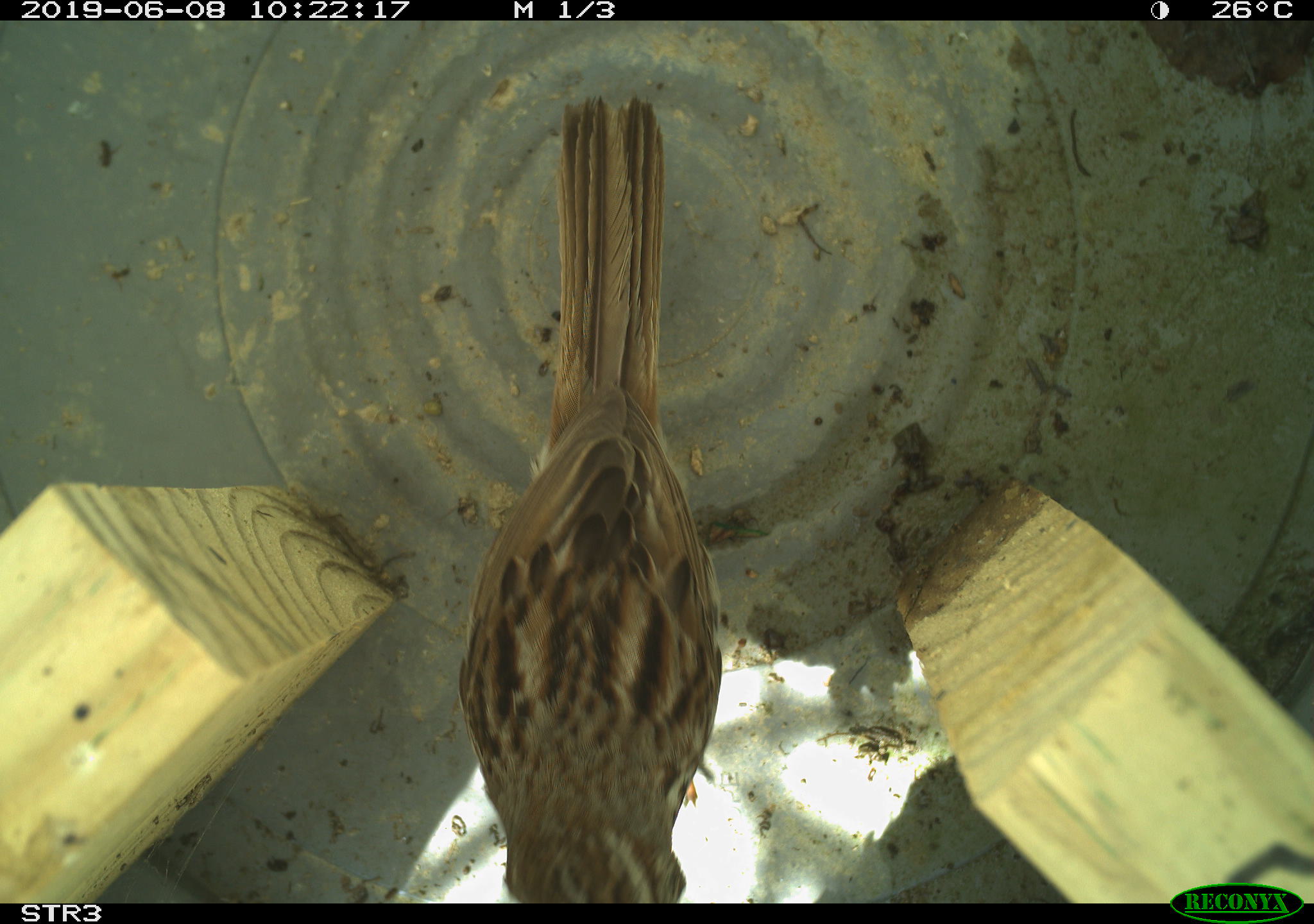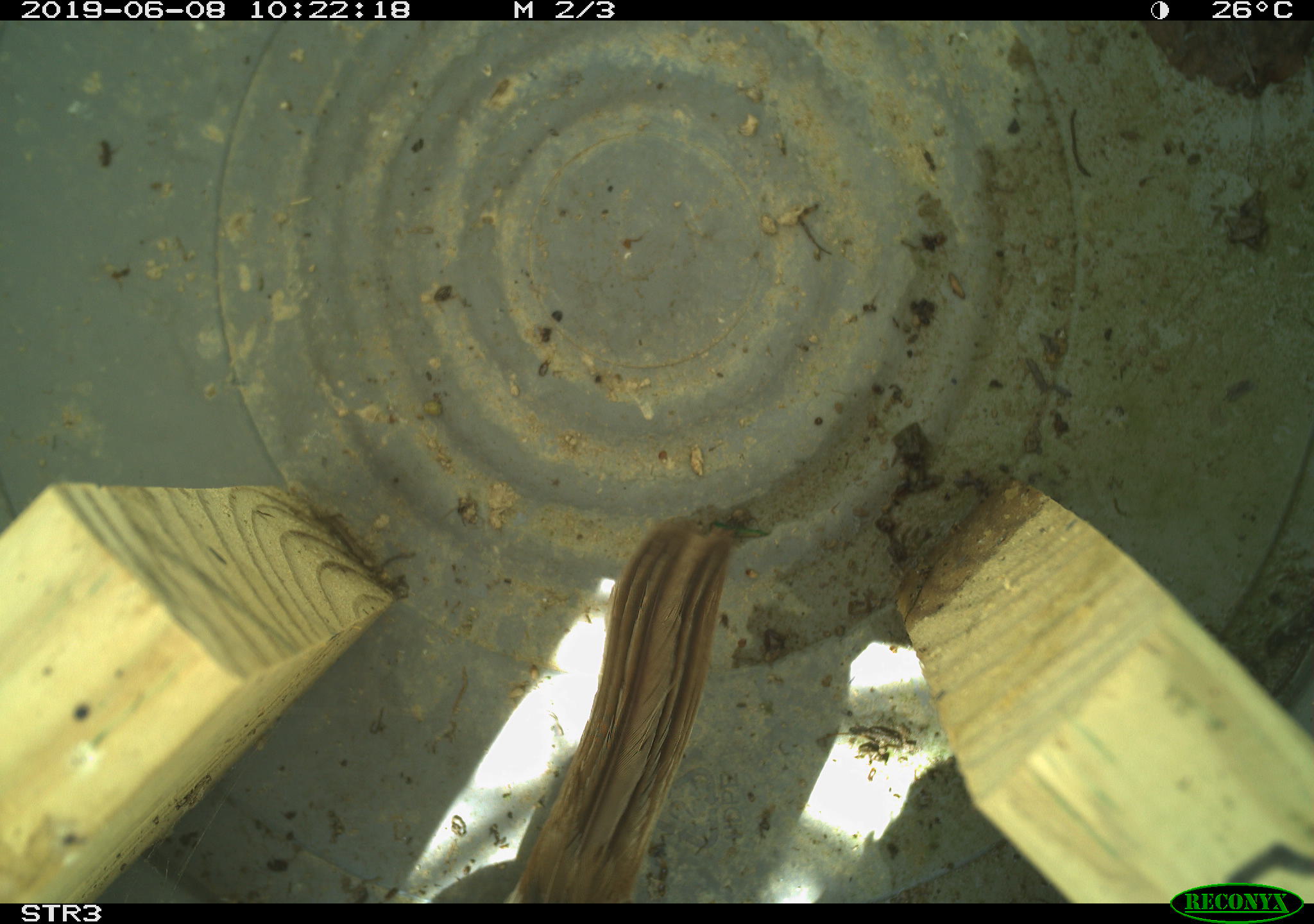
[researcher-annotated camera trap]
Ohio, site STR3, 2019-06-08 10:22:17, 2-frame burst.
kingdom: Animalia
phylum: Chordata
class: Aves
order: Passeriformes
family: Passerellidae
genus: Melospiza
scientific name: Melospiza melodia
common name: song sparrow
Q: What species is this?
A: Song sparrow (Melospiza melodia).